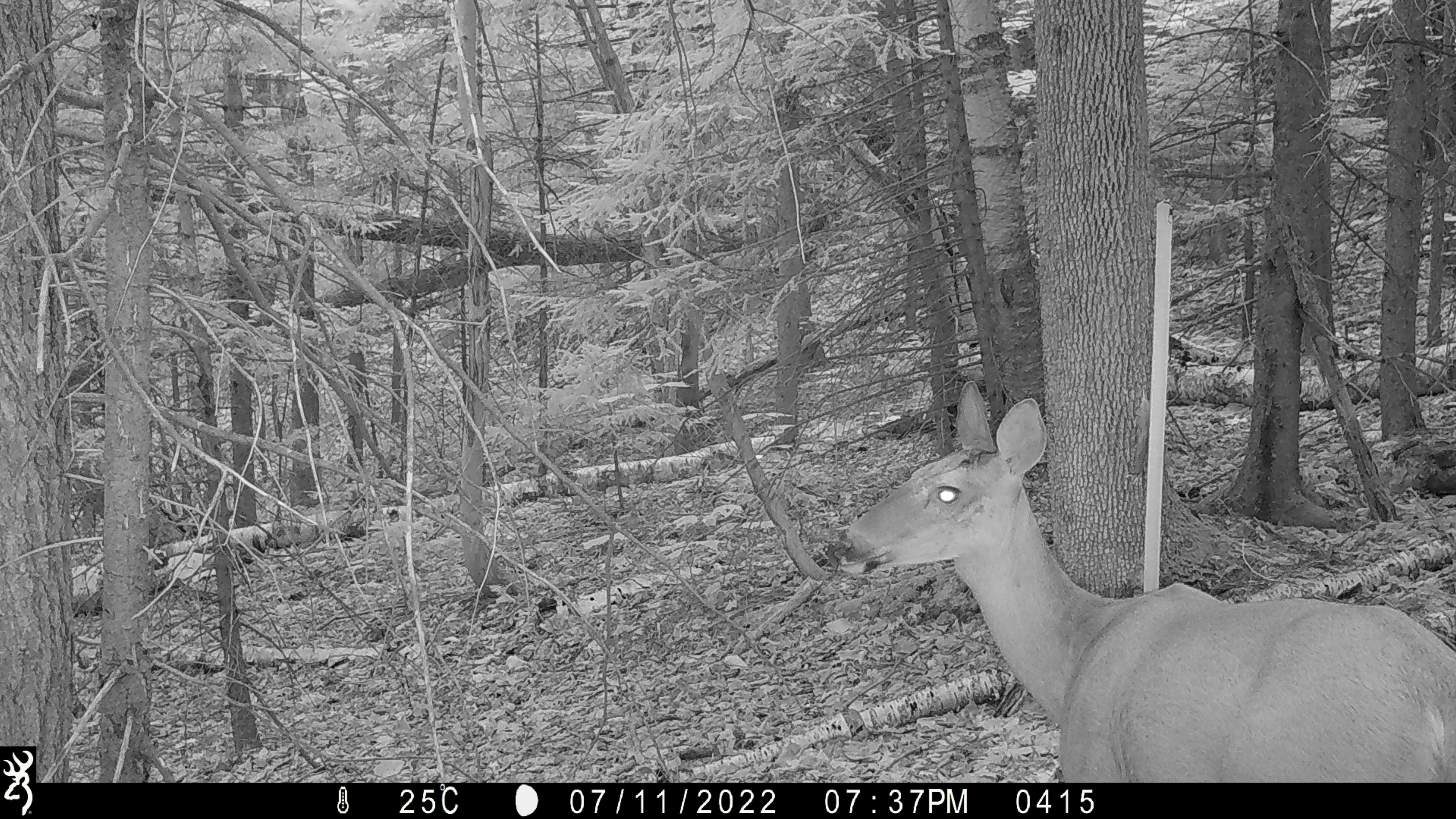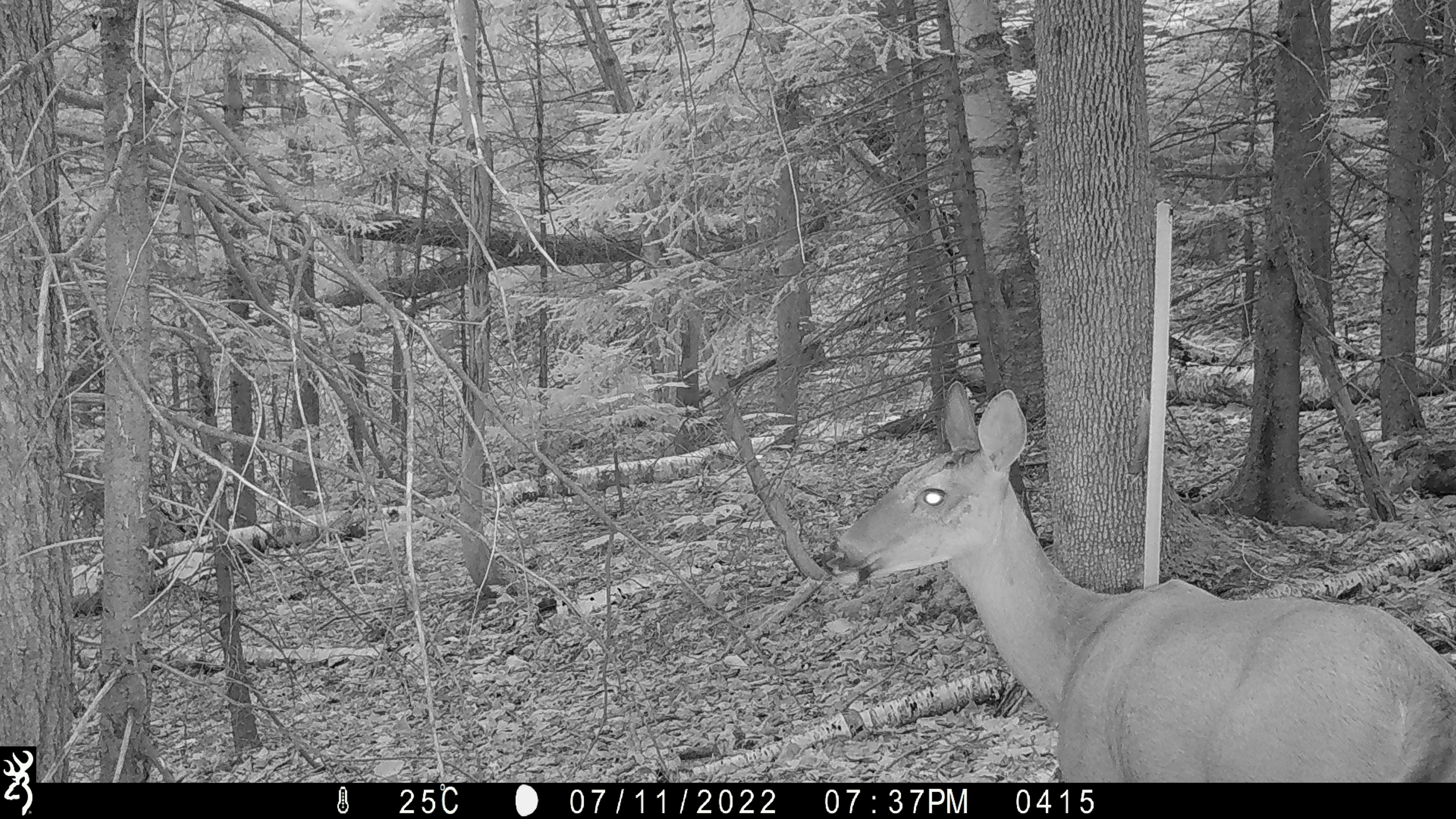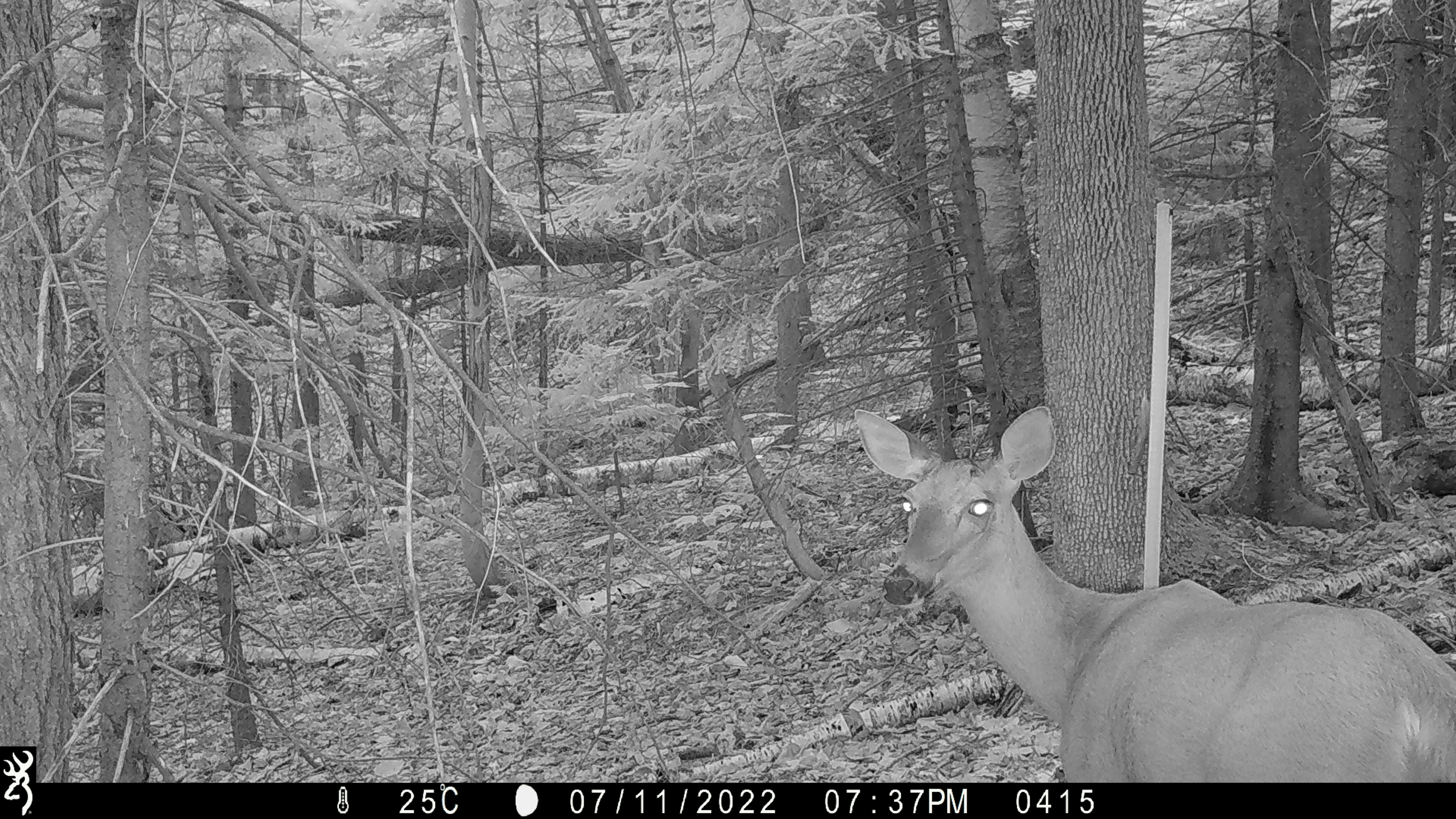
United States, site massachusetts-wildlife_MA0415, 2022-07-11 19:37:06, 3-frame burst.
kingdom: Animalia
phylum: Chordata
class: Mammalia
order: Artiodactyla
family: Cervidae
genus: Odocoileus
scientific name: Odocoileus virginianus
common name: white-tailed deer